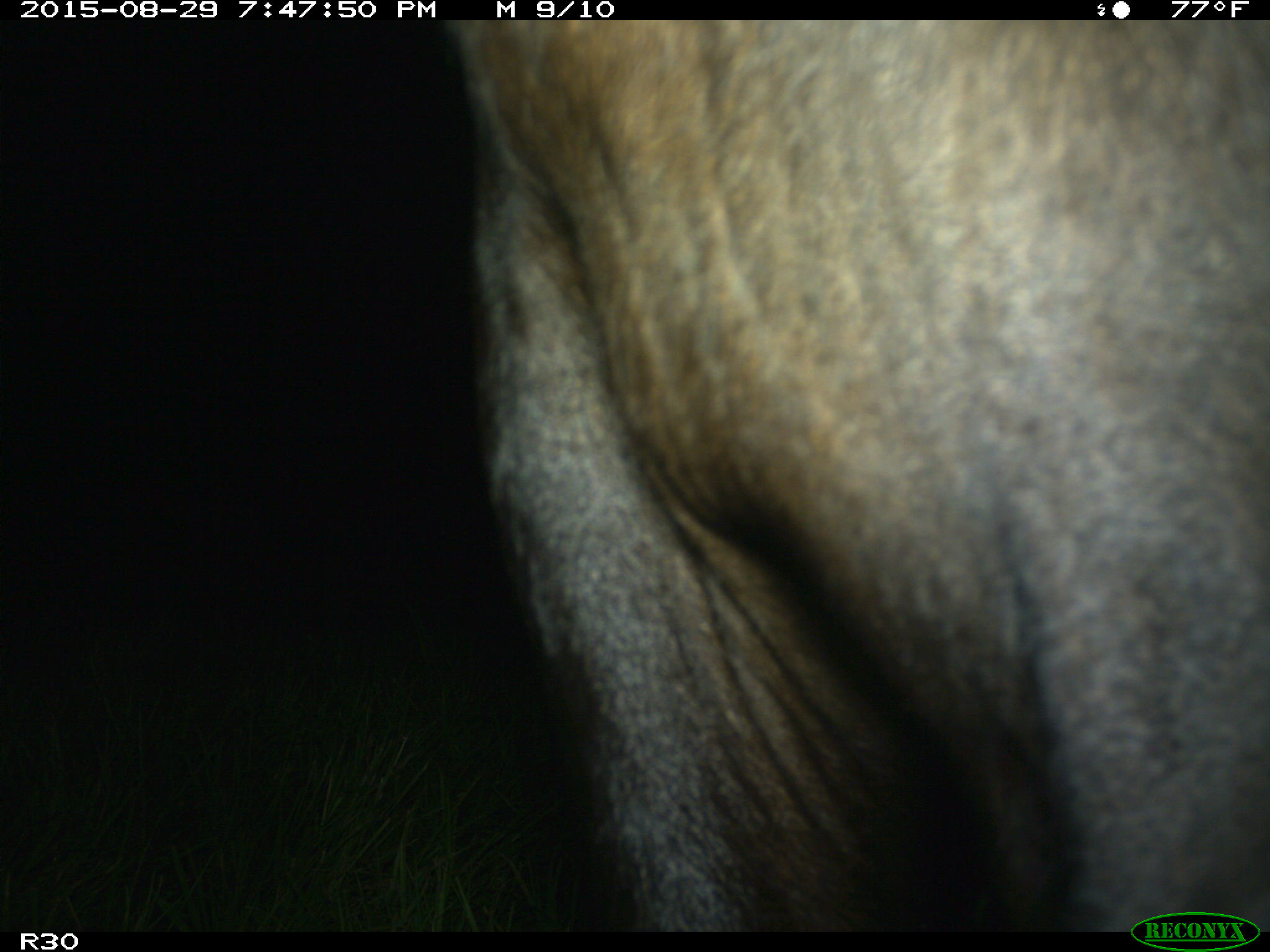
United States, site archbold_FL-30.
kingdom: Animalia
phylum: Chordata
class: Mammalia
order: Artiodactyla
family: Bovidae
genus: Bos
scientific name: Bos taurus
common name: domestic cow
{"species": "Bos taurus (domestic cow)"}